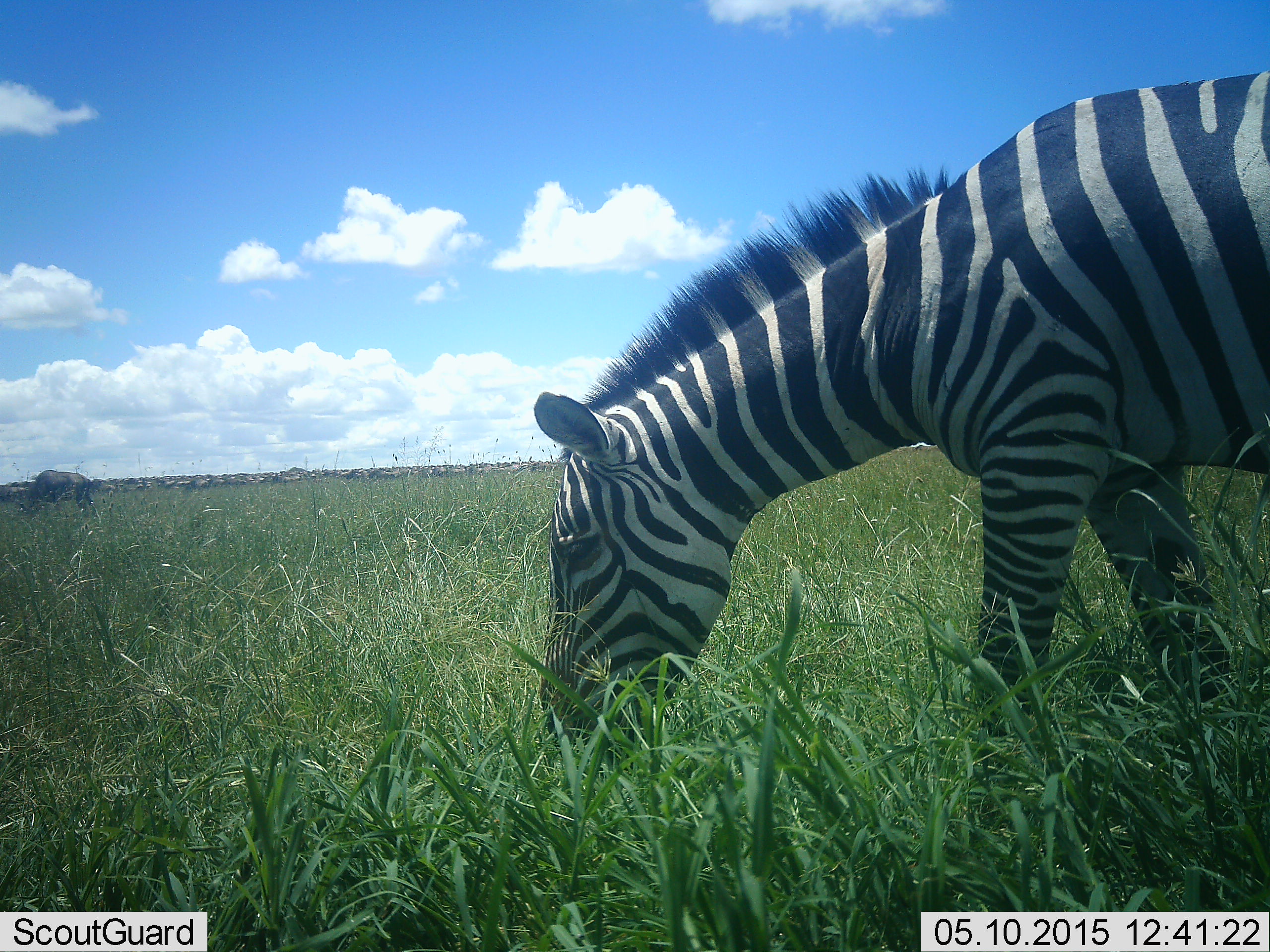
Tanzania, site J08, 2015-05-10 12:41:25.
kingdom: Animalia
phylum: Chordata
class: Mammalia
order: Artiodactyla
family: Bovidae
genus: Connochaetes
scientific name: Connochaetes taurinus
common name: blue wildebeest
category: wildebeest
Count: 1.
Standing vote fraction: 30%.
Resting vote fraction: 0%.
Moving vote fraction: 10%.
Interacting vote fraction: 0%.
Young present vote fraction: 0%.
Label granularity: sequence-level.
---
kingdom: Animalia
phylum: Chordata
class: Mammalia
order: Perissodactyla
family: Equidae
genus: Equus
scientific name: Equus quagga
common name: plains zebra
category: zebra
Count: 1.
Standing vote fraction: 16%.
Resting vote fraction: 0%.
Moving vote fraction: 0%.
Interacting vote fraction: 0%.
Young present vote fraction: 0%.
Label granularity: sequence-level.